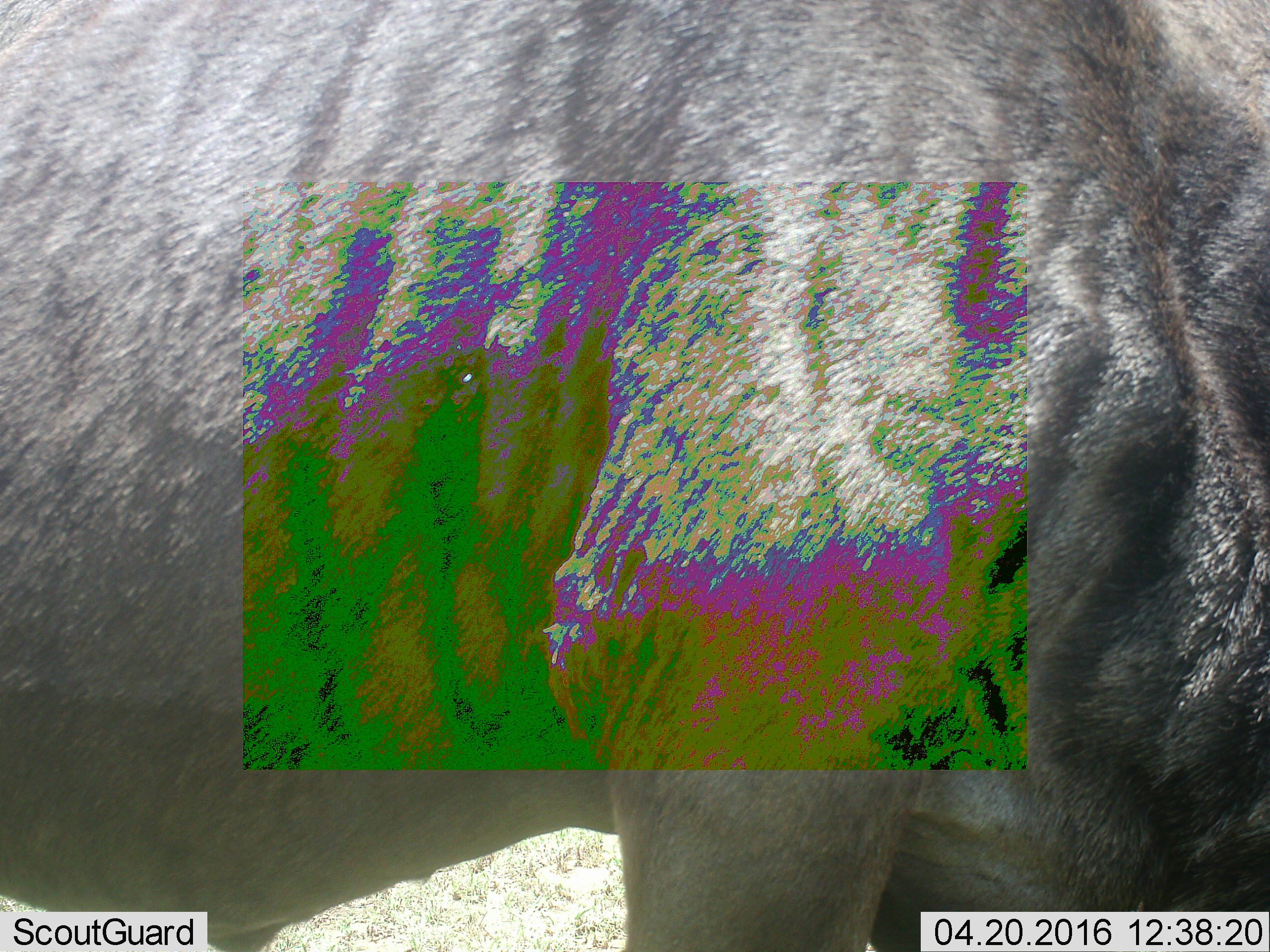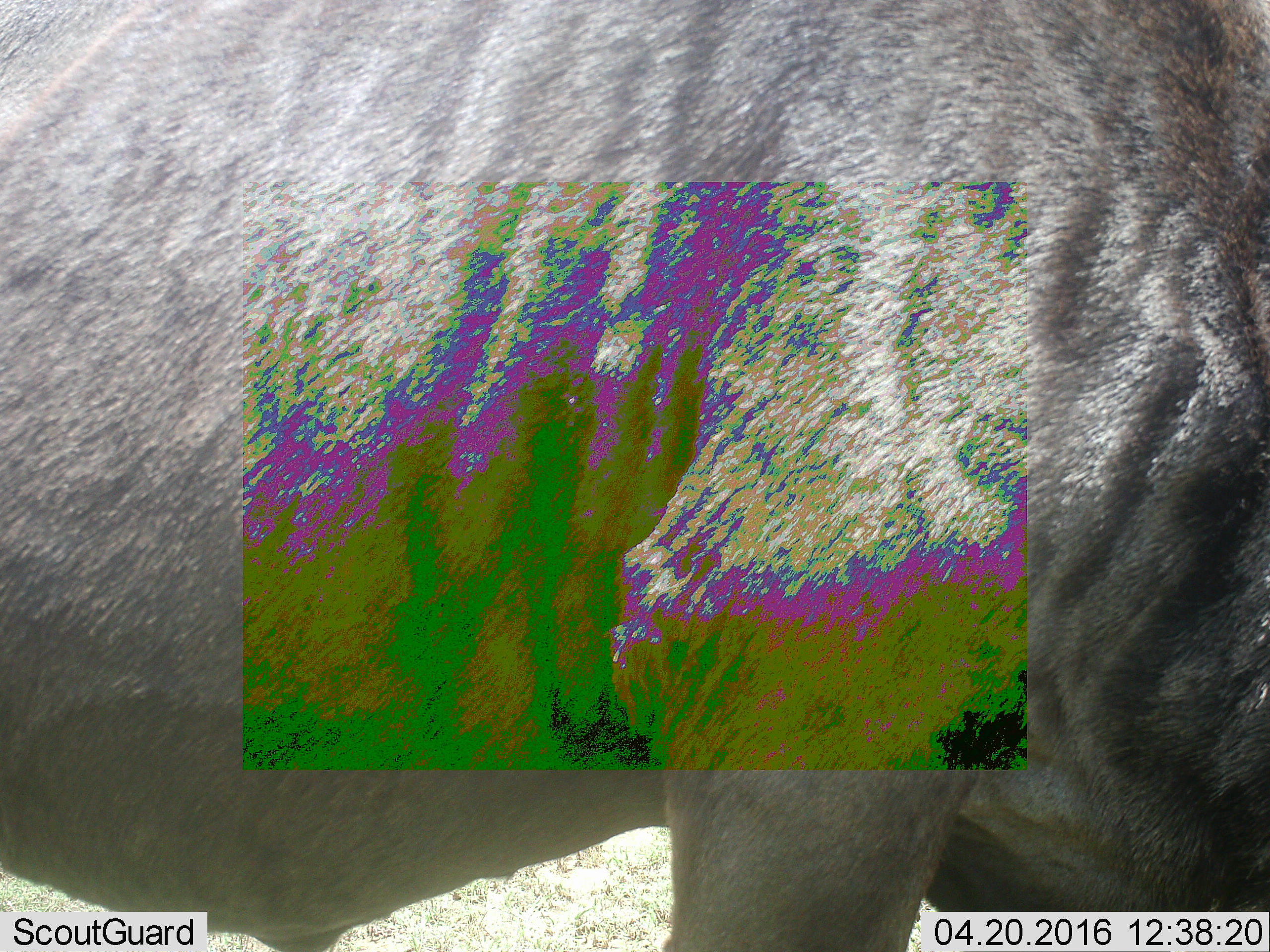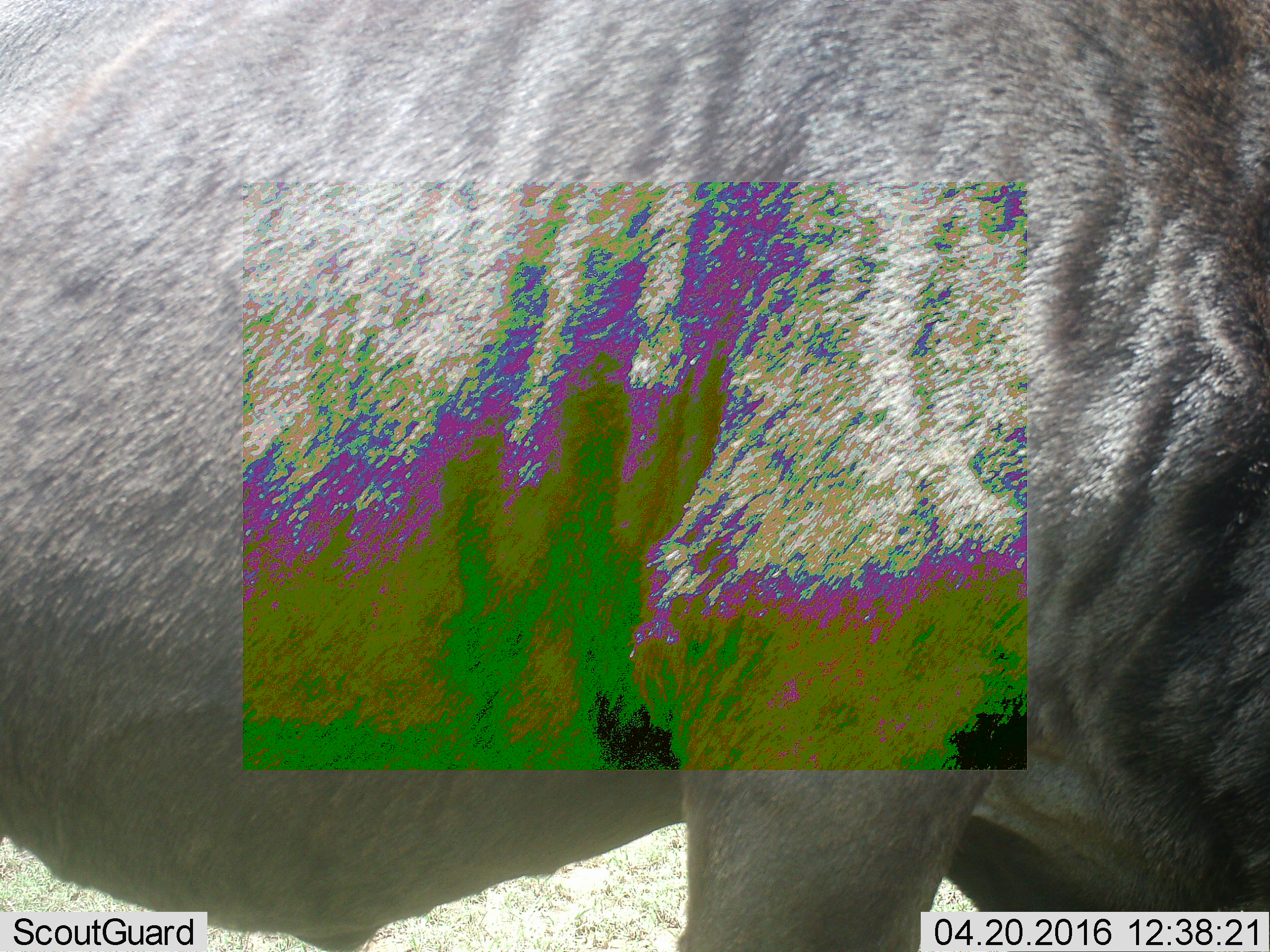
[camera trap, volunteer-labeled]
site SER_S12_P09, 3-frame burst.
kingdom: Animalia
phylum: Chordata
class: Mammalia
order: Artiodactyla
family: Bovidae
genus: Connochaetes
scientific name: Connochaetes taurinus taurinus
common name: blue wildebeest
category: wildebeestblue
Wildebeestblue (blue wildebeest) (Connochaetes taurinus taurinus), count 1. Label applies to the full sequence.